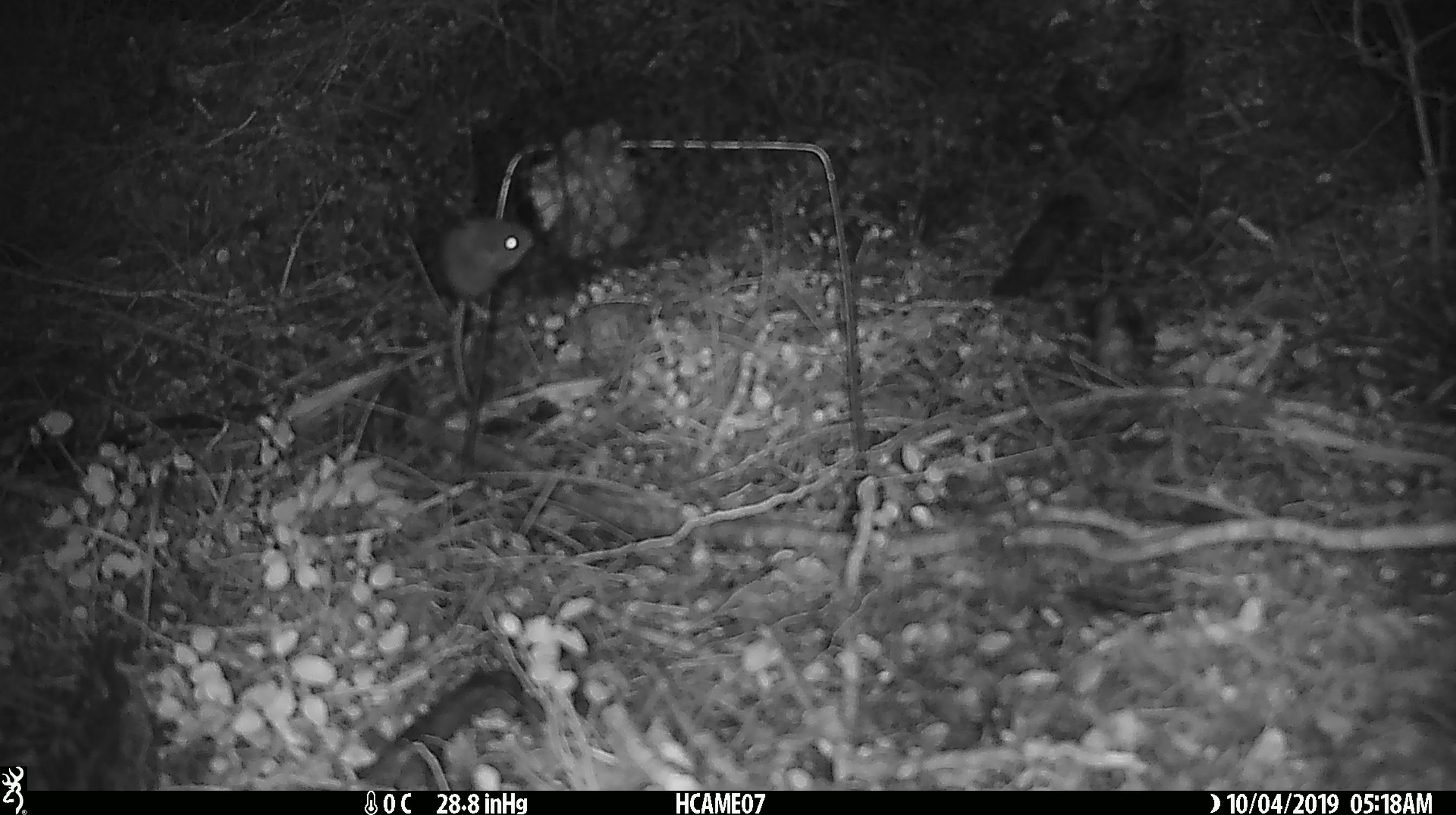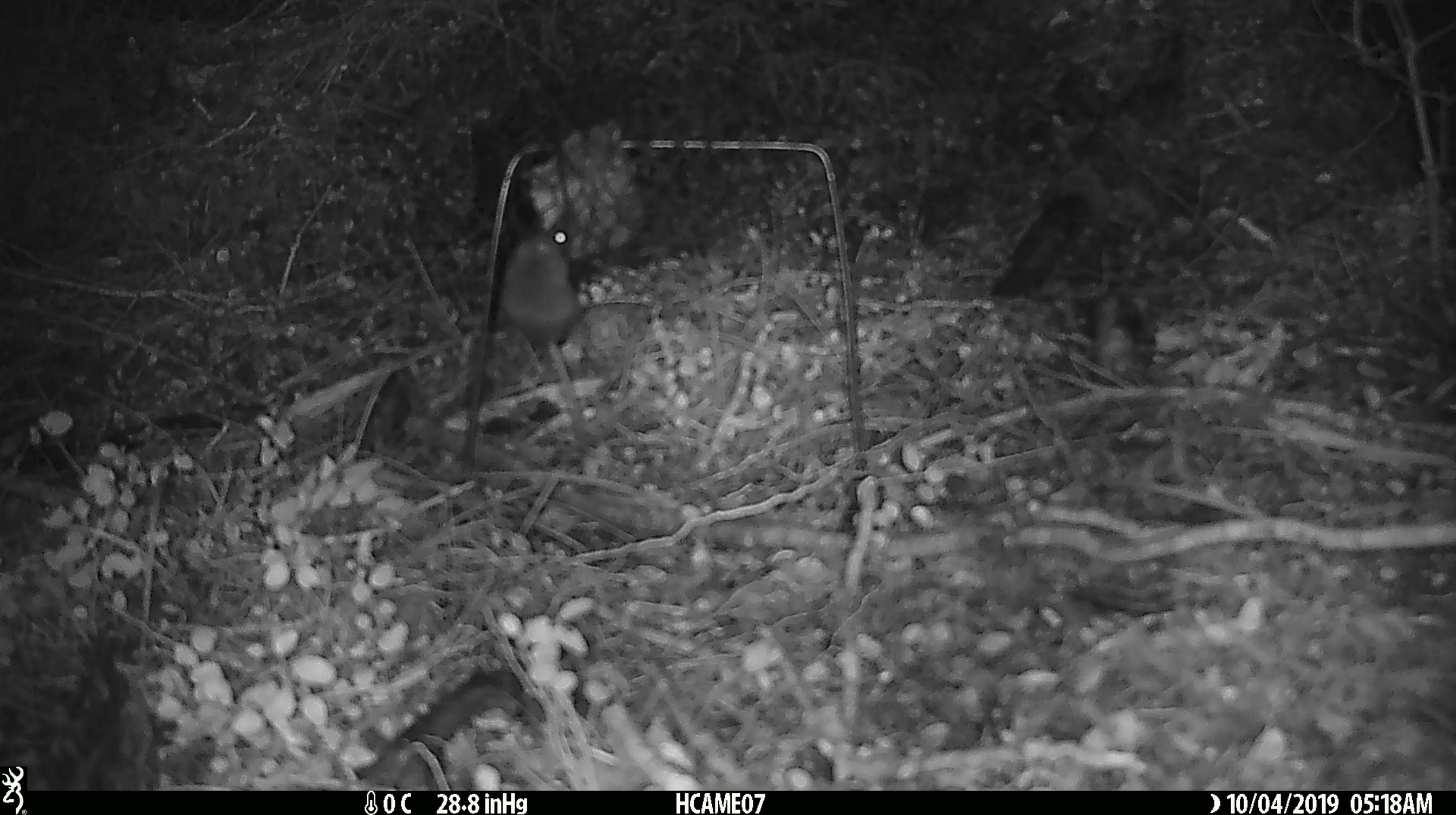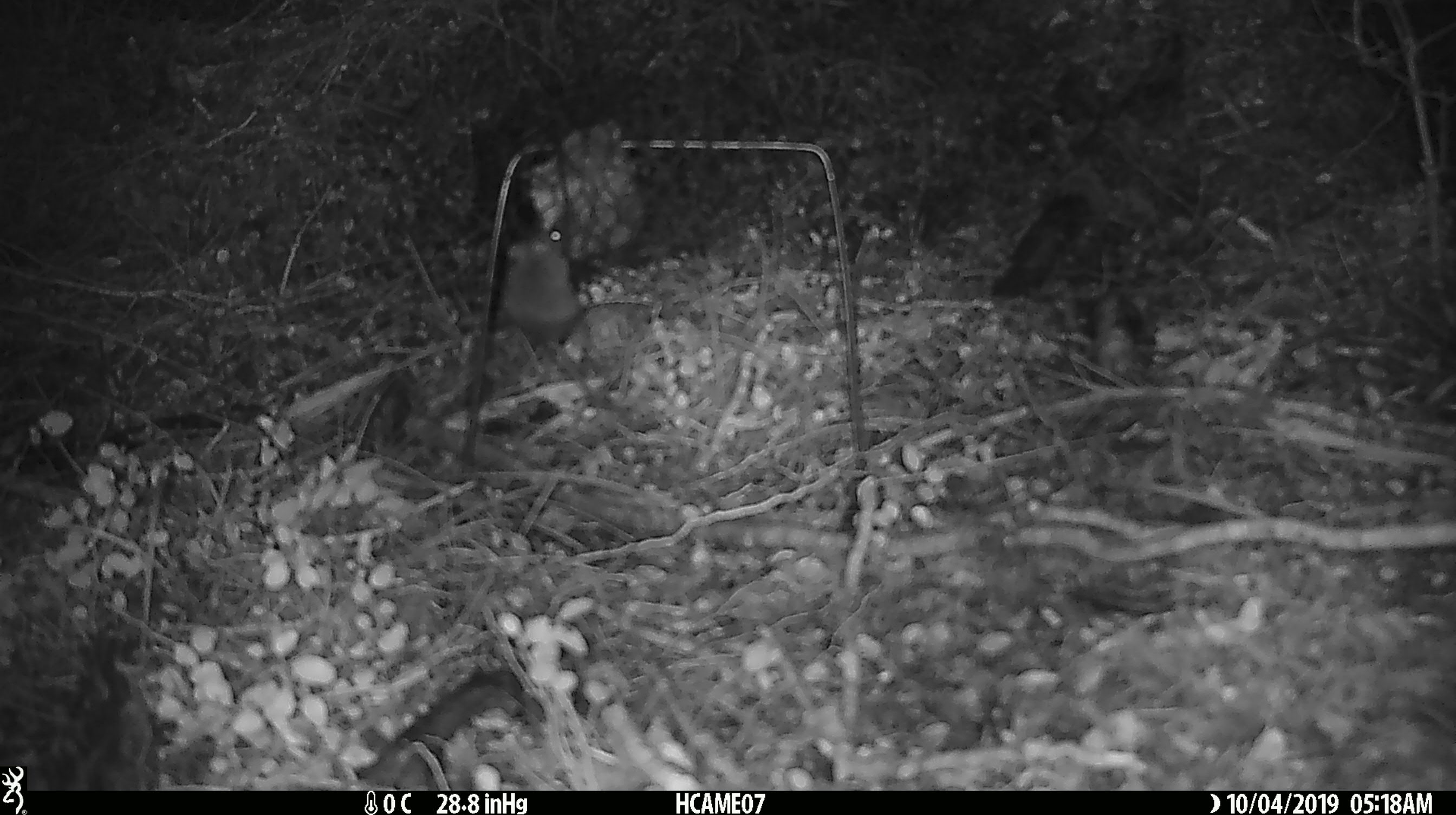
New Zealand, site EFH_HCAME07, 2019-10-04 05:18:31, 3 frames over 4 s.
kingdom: Animalia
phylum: Chordata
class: Mammalia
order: Rodentia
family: Muridae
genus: Mus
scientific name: Mus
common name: mouse